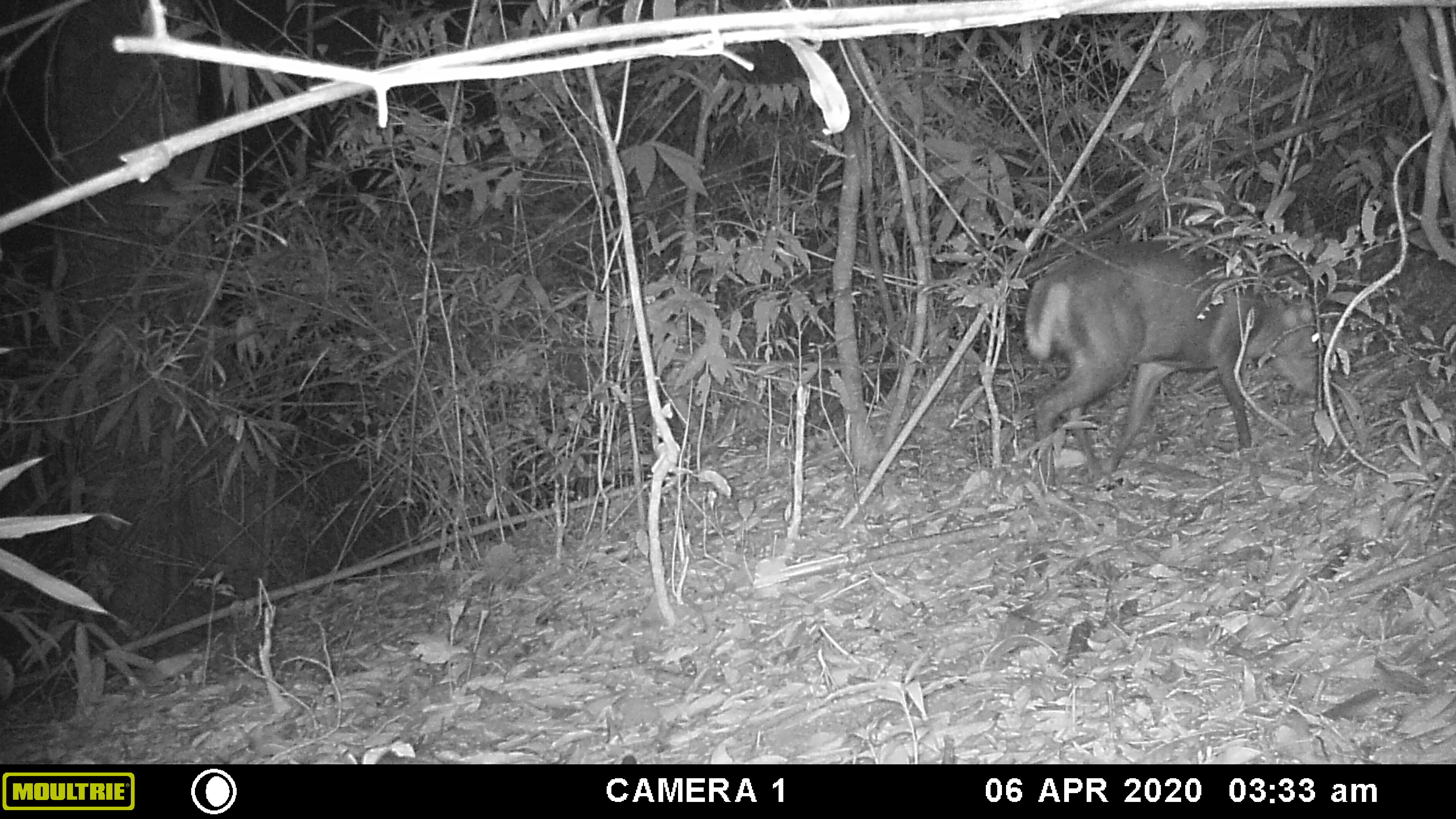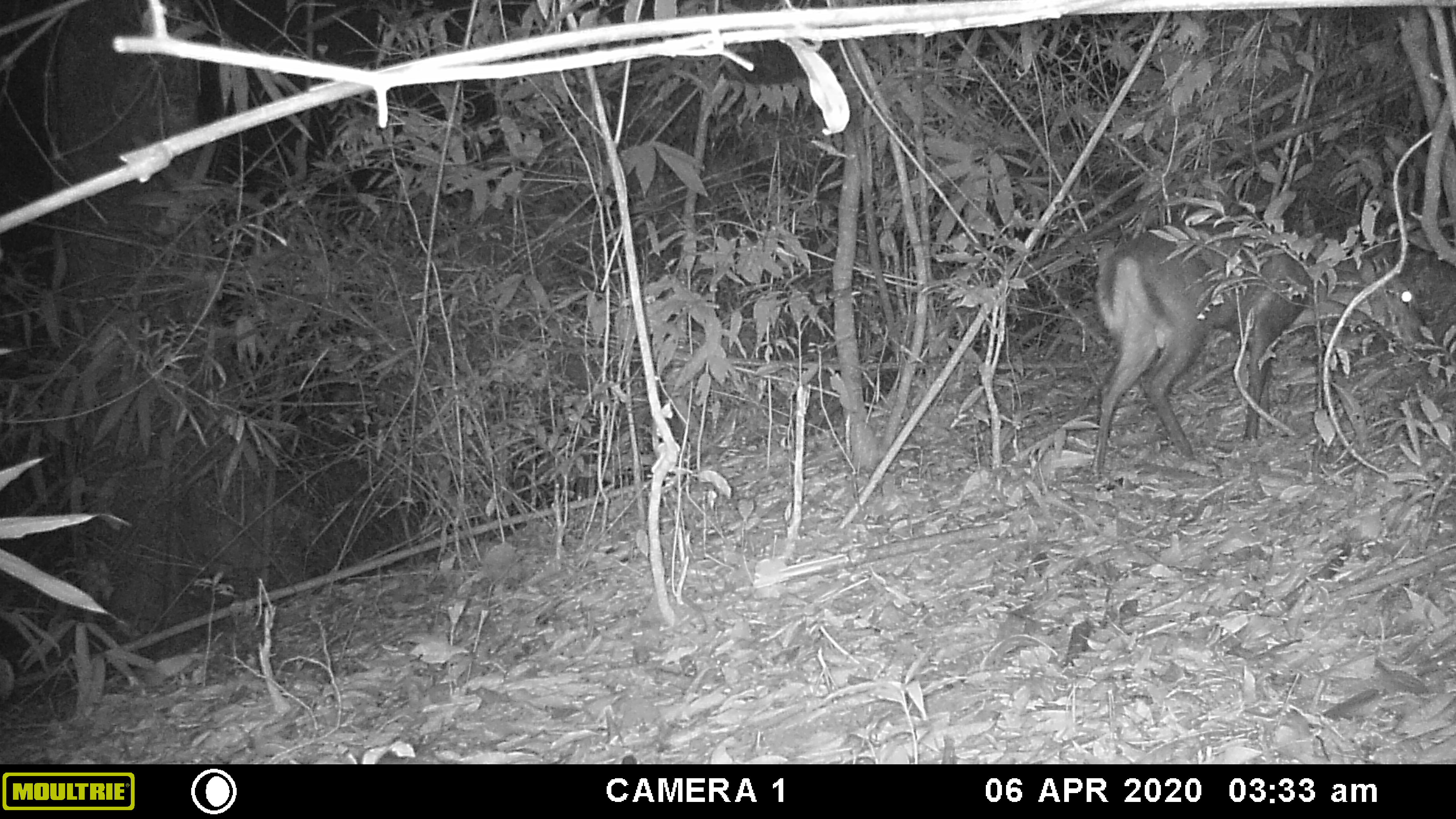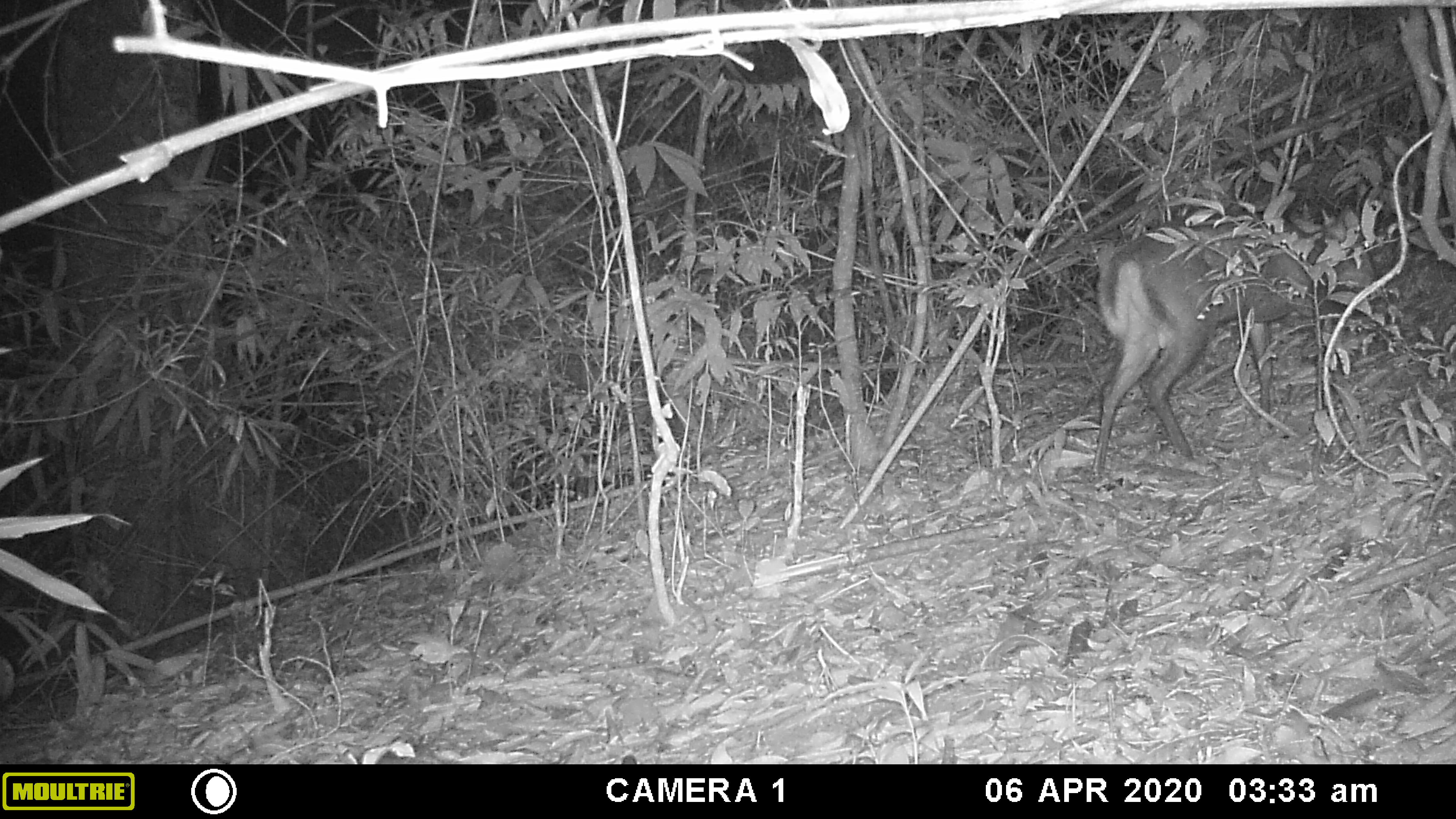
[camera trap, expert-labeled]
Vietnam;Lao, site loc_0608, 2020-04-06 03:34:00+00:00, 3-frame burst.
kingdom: Animalia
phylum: Chordata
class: Mammalia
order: Artiodactyla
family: Cervidae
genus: Muntiacus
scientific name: Muntiacus rooseveltorum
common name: roosevelt's muntjac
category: roosevelts muntjac group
Roosevelts muntjac group (roosevelt's muntjac) (Muntiacus rooseveltorum). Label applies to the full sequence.